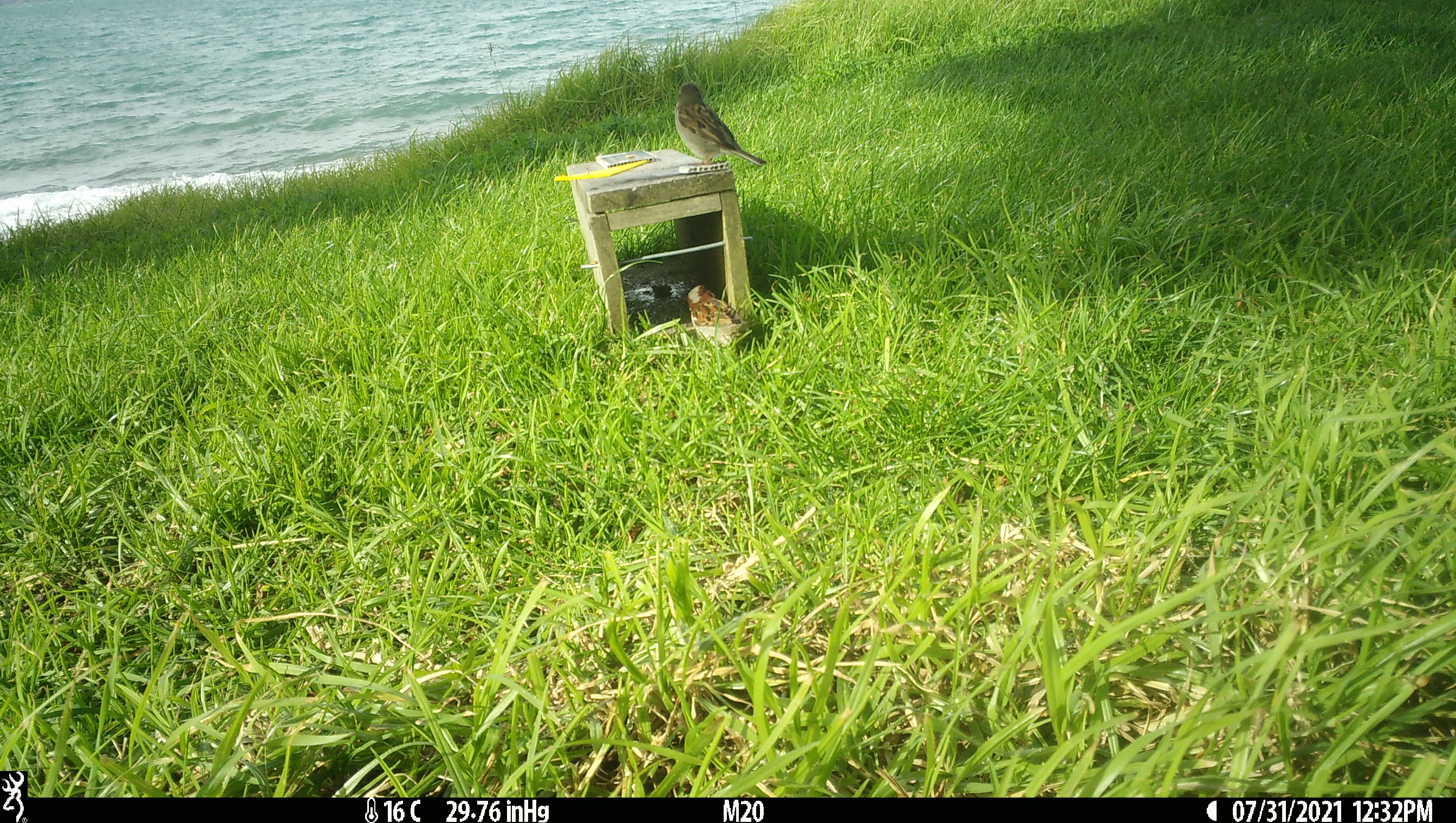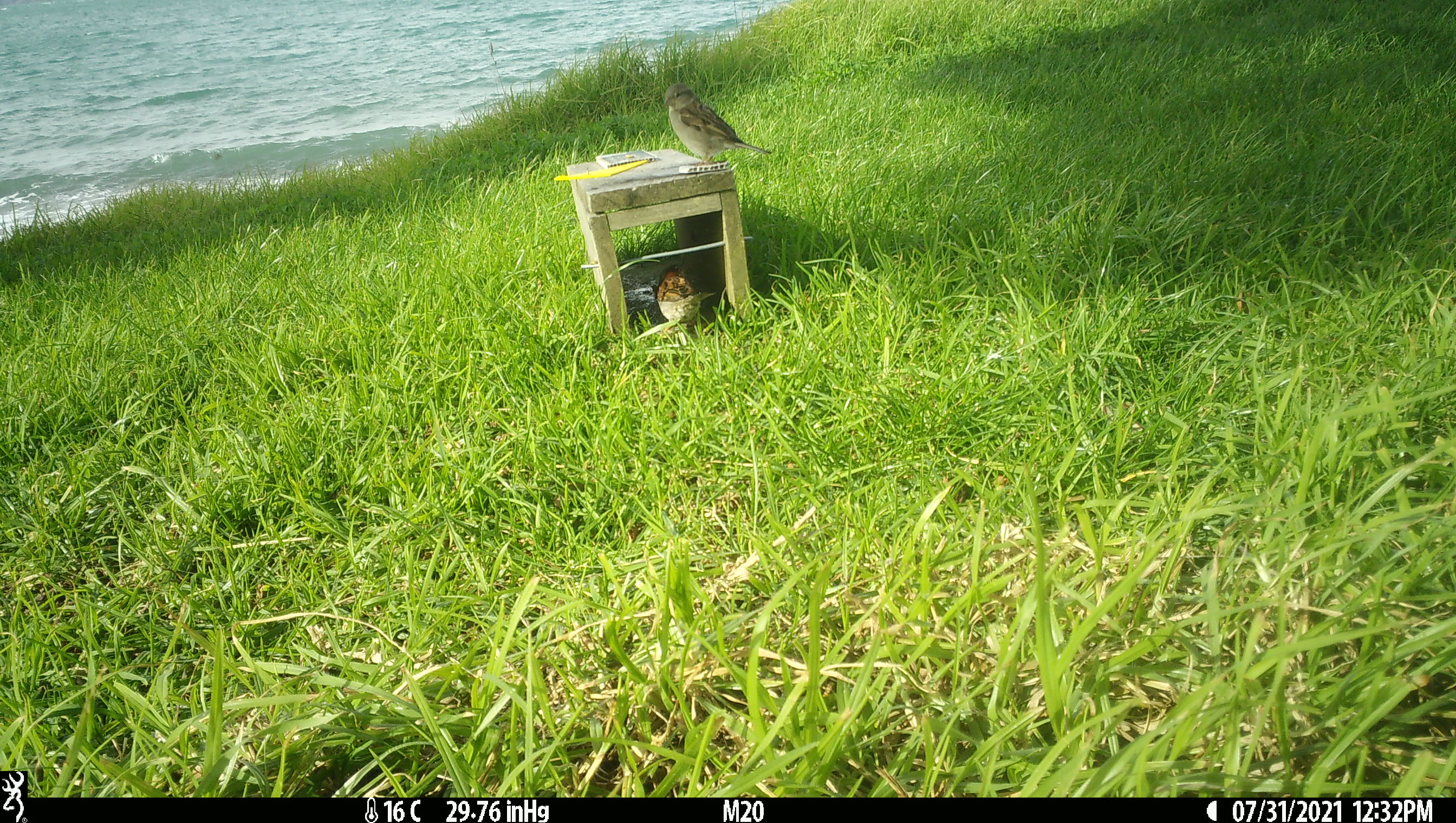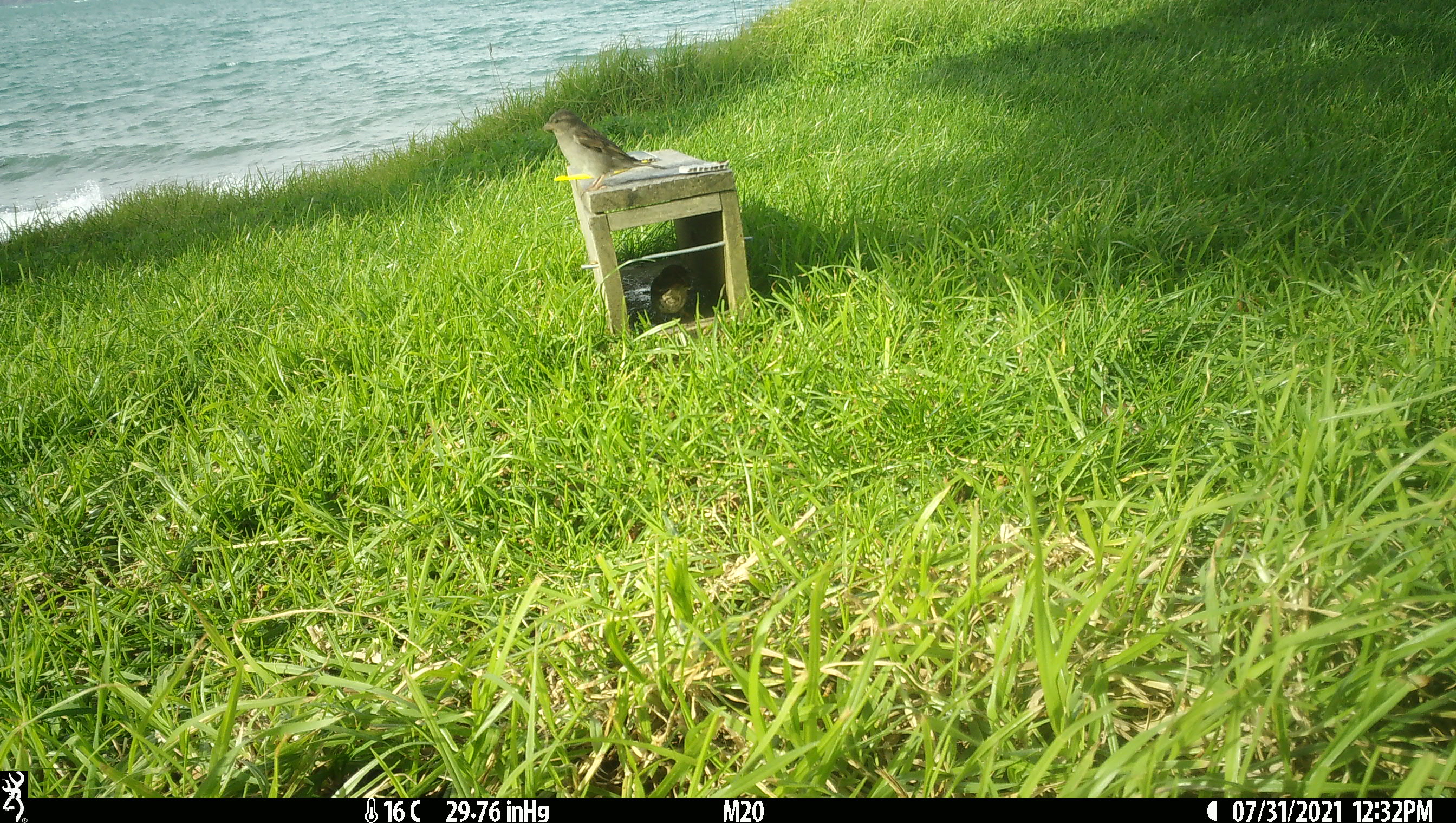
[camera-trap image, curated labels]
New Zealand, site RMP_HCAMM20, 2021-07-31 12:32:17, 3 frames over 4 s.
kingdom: Animalia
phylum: Chordata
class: Aves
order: Passeriformes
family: Passeridae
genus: Passer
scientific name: Passer domesticus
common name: house sparrow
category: sparrow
Sparrow (house sparrow) (Passer domesticus).